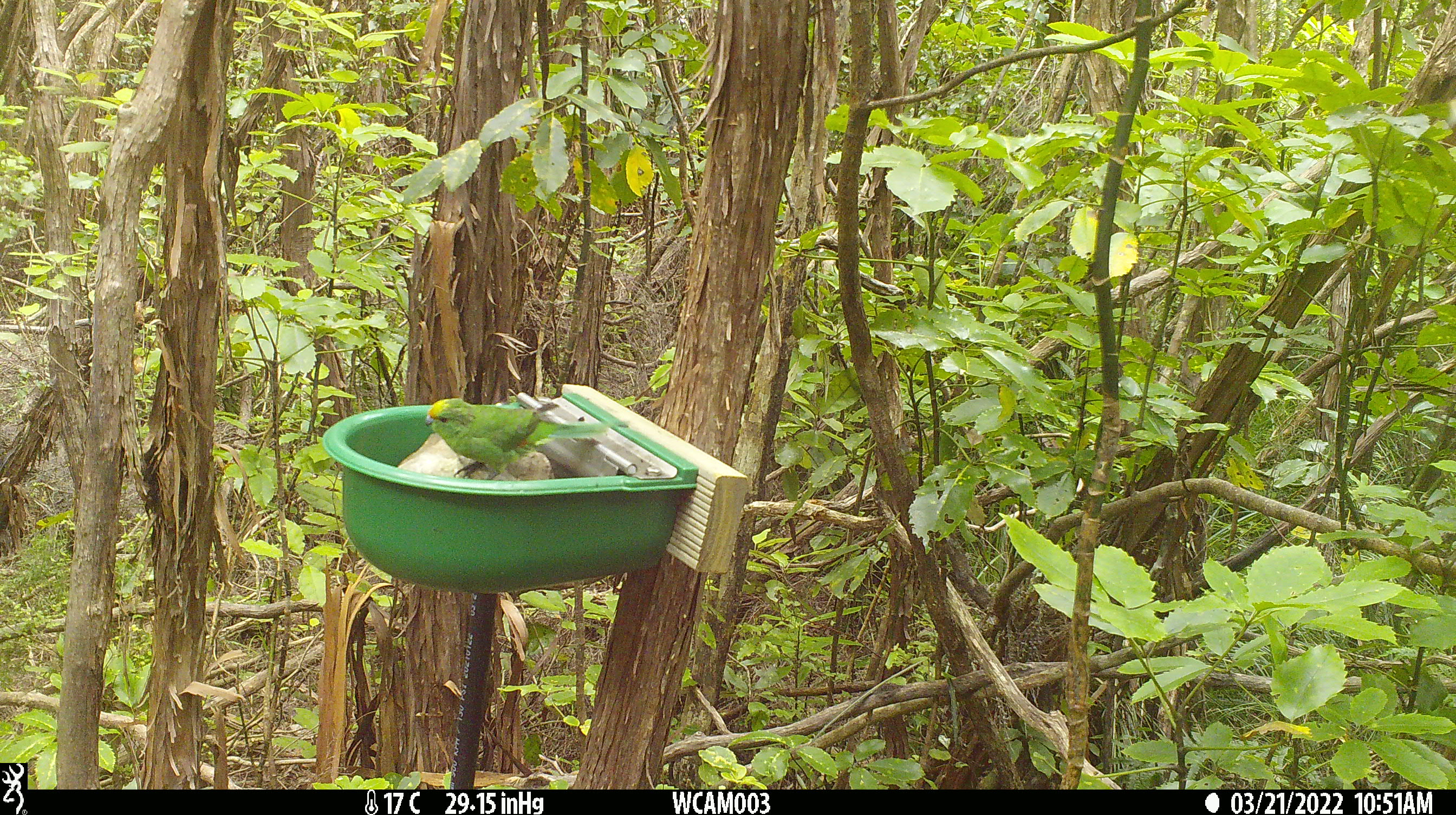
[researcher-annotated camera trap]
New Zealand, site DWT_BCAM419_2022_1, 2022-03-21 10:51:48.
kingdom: Animalia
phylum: Chordata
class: Aves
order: Psittaciformes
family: Psittaculidae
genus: Cyanoramphus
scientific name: Cyanoramphus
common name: parakeet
Parakeet (Cyanoramphus).